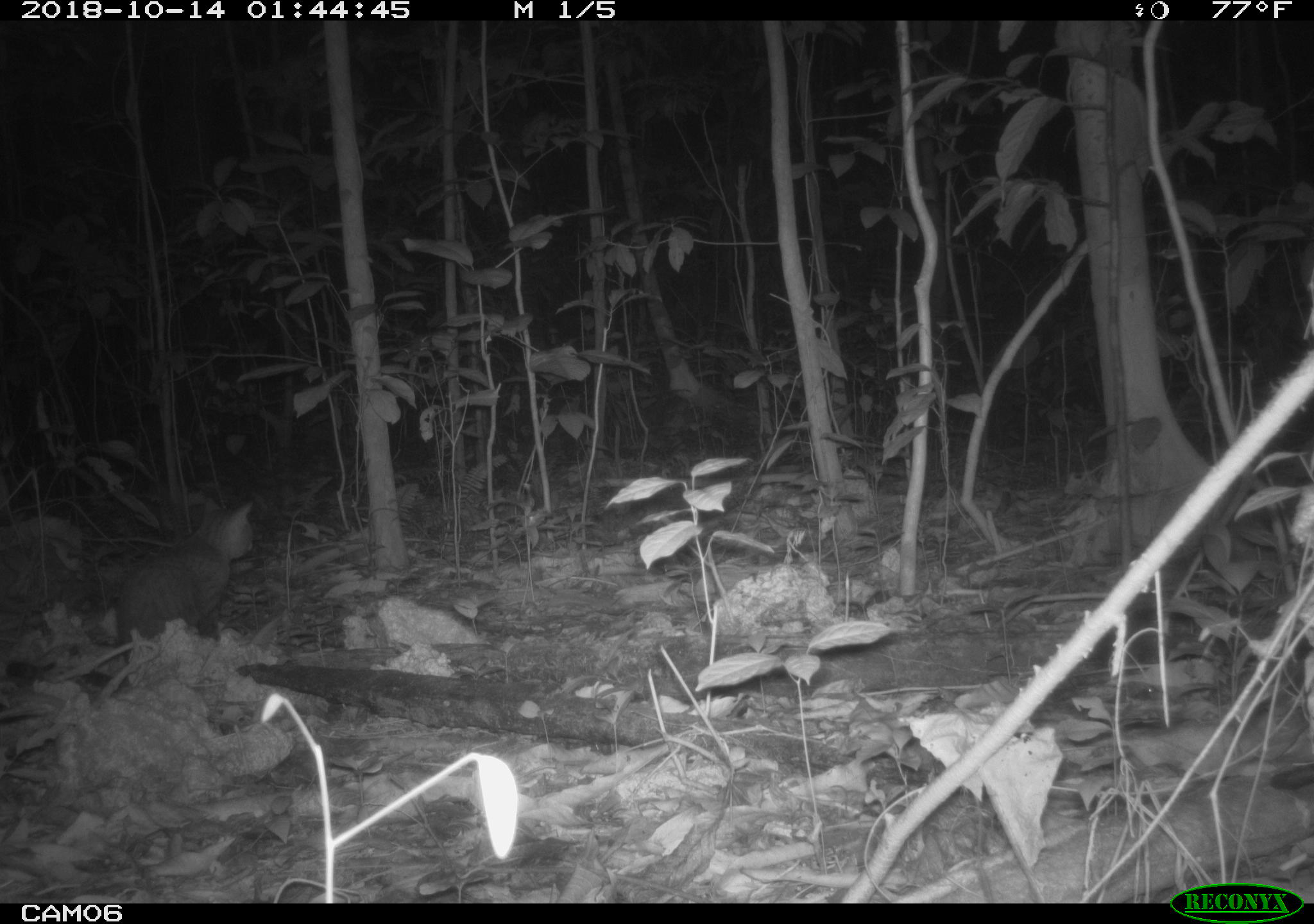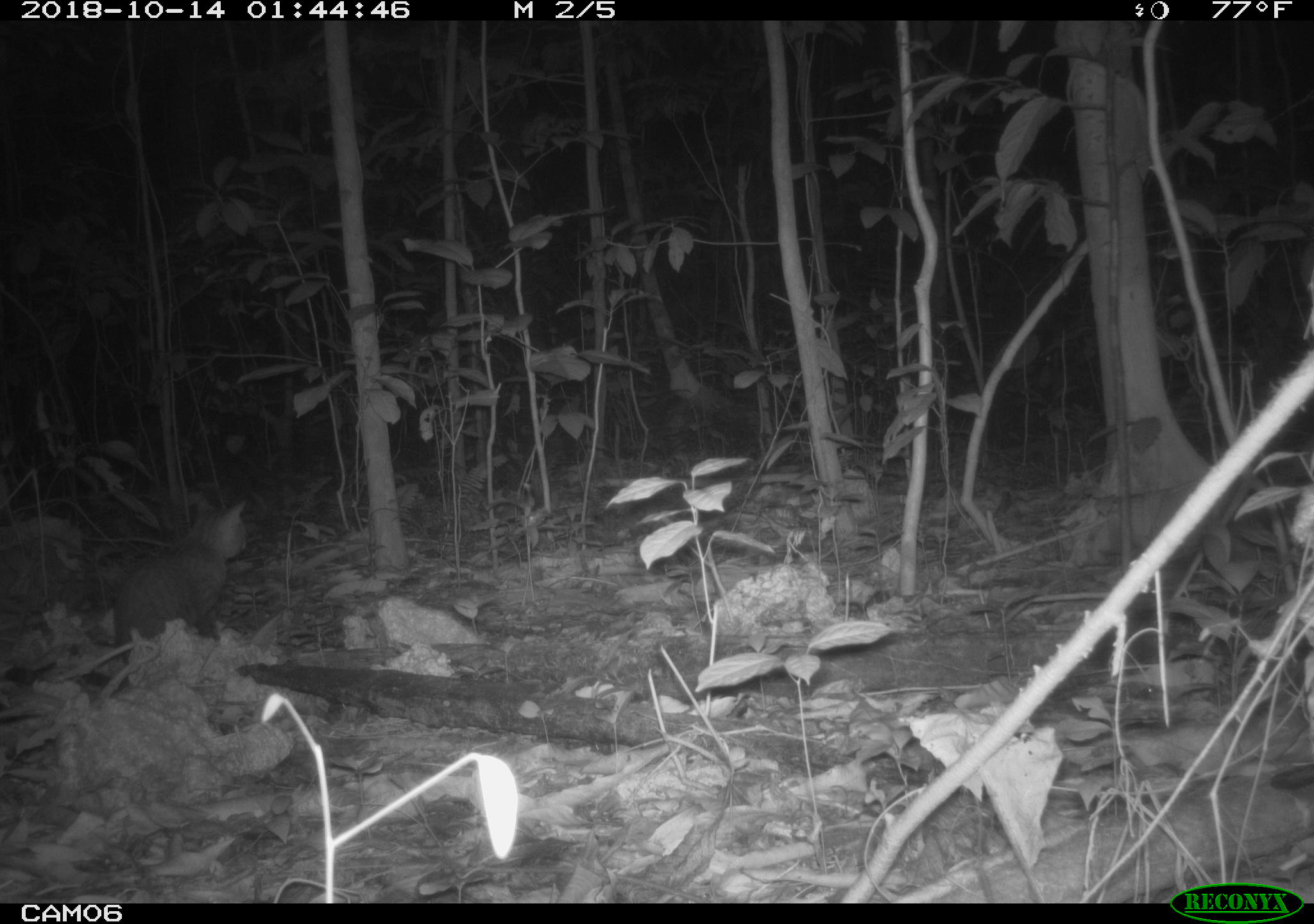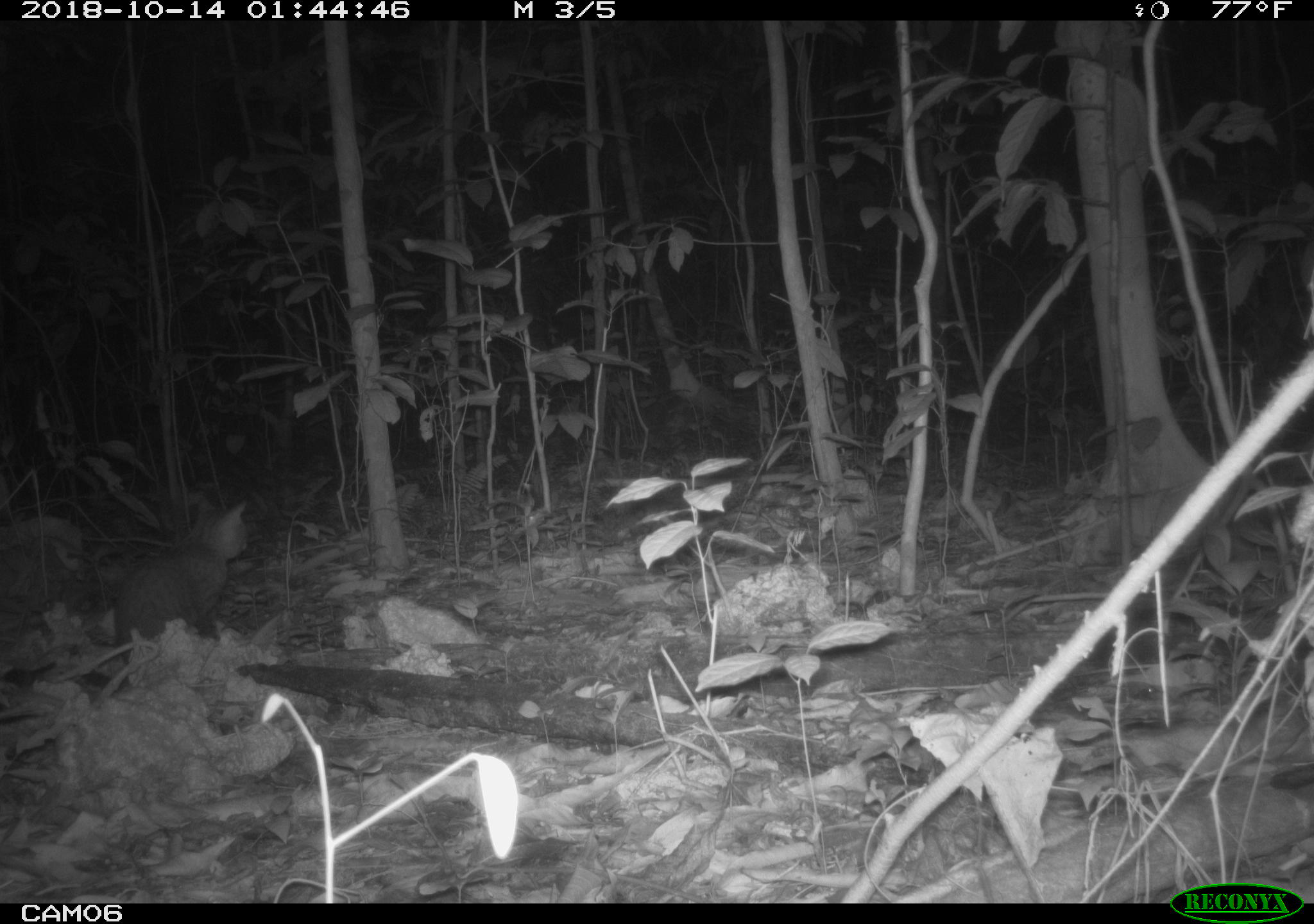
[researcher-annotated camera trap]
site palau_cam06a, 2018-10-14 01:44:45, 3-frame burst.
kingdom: Animalia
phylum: Chordata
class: Mammalia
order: Carnivora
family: Felidae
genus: Felis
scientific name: Felis catus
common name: cat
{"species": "cat (Felis catus)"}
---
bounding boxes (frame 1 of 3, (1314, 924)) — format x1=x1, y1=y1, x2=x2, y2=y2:
cat: x1=101, y1=496, x2=255, y2=648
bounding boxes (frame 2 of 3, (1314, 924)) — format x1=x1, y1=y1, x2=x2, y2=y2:
cat: x1=104, y1=495, x2=249, y2=648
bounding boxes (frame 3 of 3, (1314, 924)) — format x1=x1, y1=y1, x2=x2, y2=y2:
cat: x1=90, y1=491, x2=269, y2=675